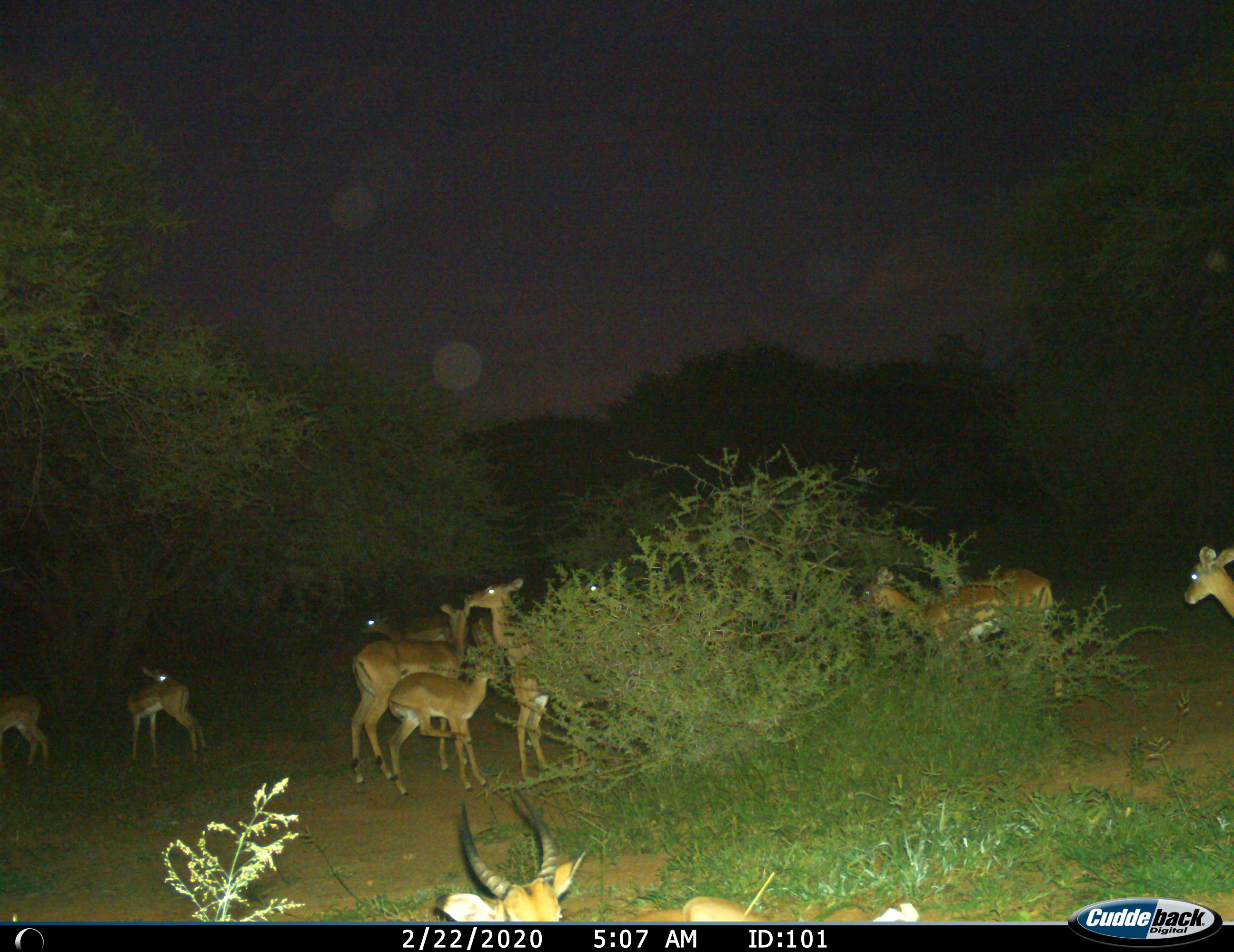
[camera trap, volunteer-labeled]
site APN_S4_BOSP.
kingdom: Animalia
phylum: Chordata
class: Mammalia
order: Artiodactyla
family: Bovidae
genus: Aepyceros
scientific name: Aepyceros melampus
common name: impala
Impala (Aepyceros melampus), count 11-50. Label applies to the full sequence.